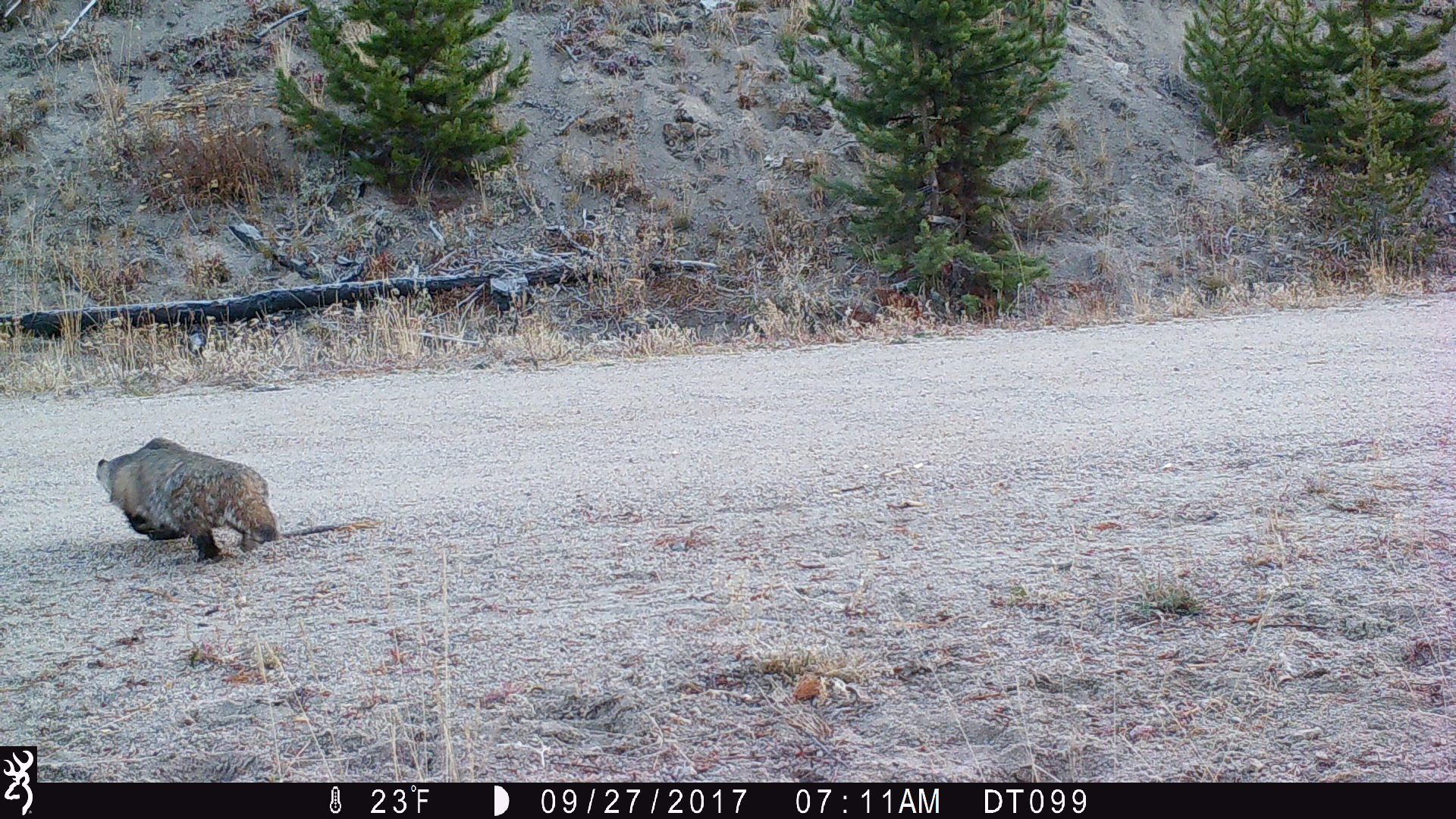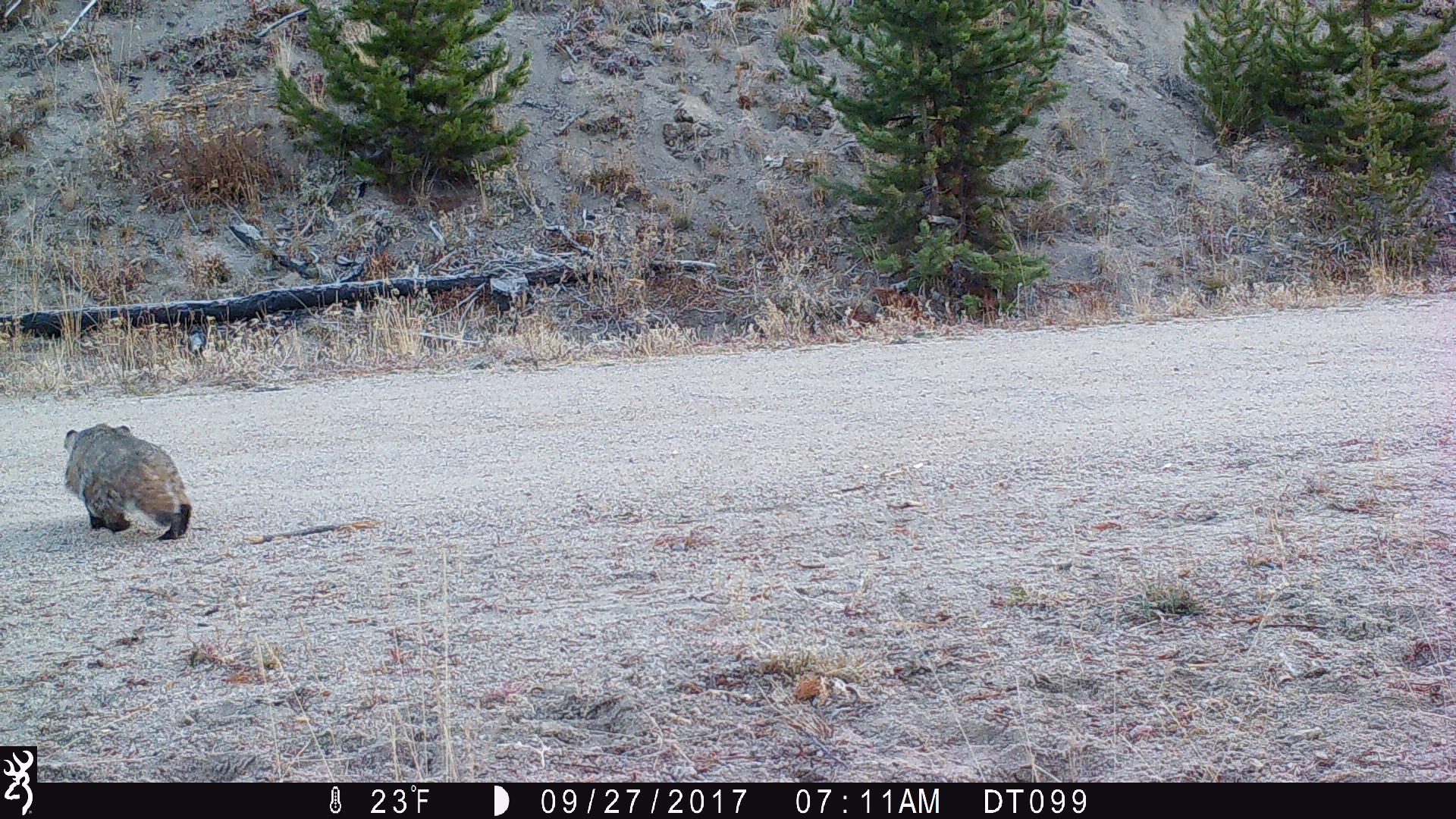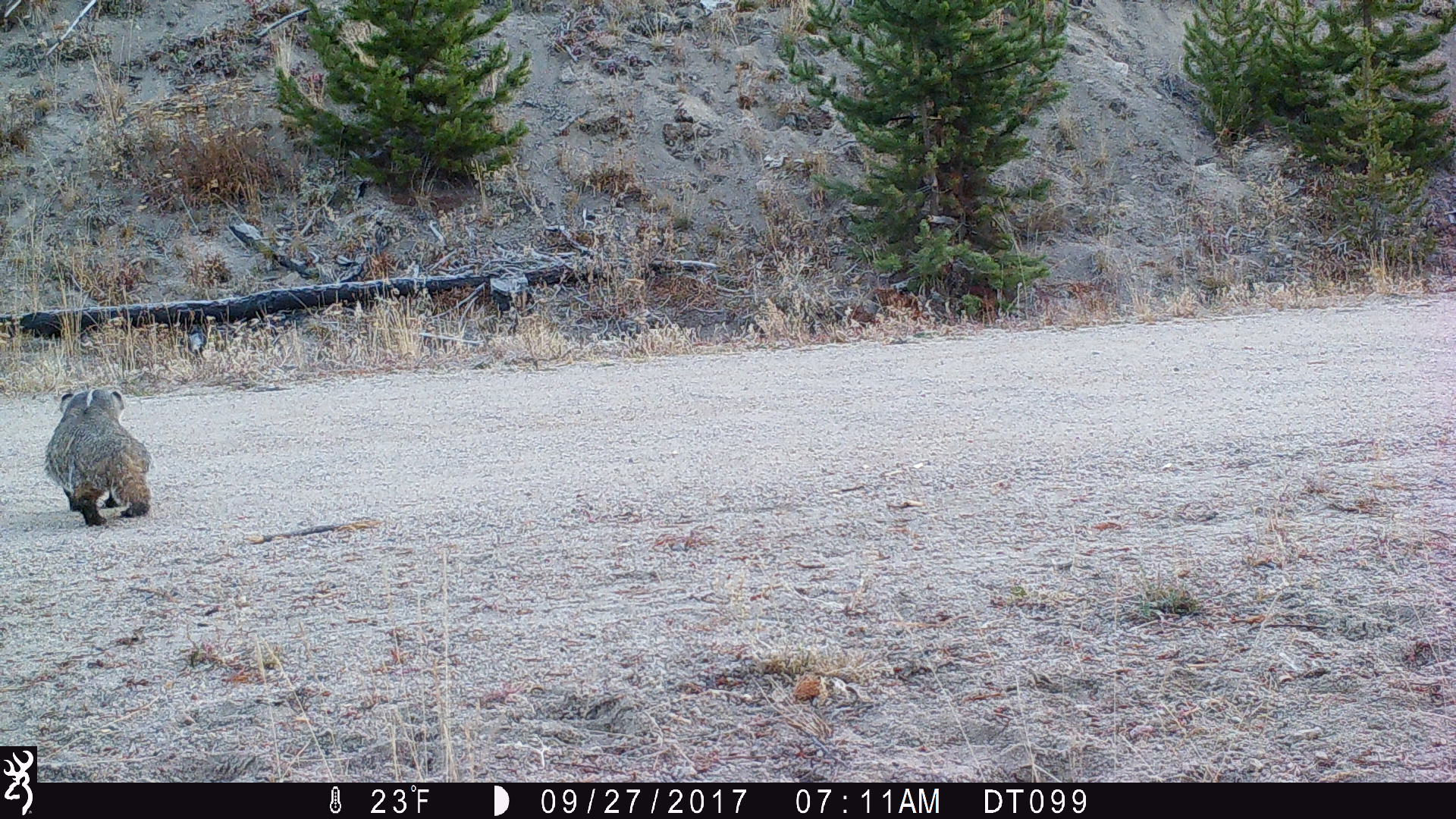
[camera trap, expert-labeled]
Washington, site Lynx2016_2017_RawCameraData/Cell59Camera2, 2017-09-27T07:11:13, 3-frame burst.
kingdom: Animalia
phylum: Chordata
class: Mammalia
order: Carnivora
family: Mustelidae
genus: Taxidea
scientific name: Taxidea taxus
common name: american badger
Taxidea taxus (american badger). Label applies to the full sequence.